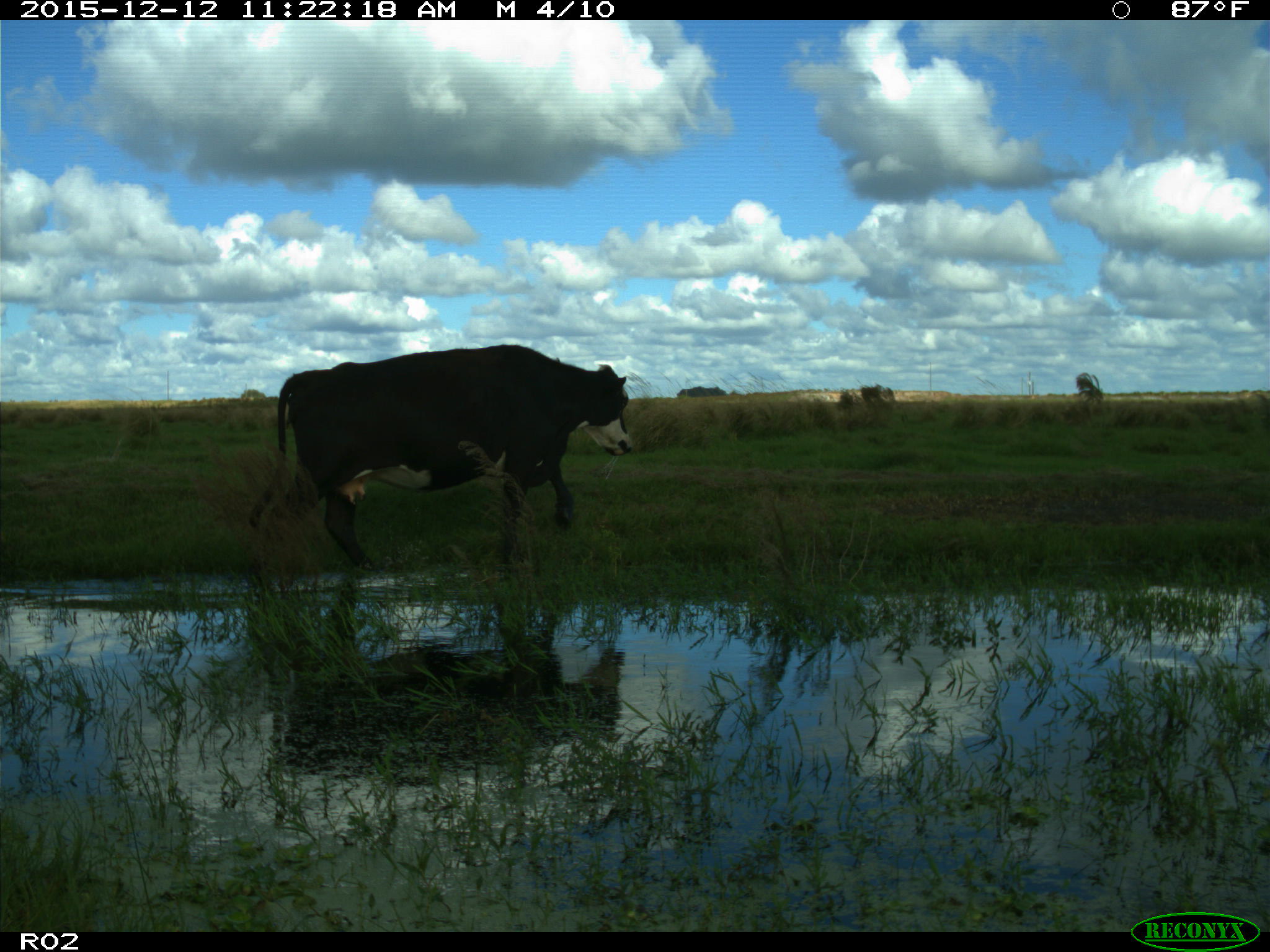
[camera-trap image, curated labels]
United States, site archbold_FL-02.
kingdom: Animalia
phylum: Chordata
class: Mammalia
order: Artiodactyla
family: Bovidae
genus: Bos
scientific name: Bos taurus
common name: domestic cow